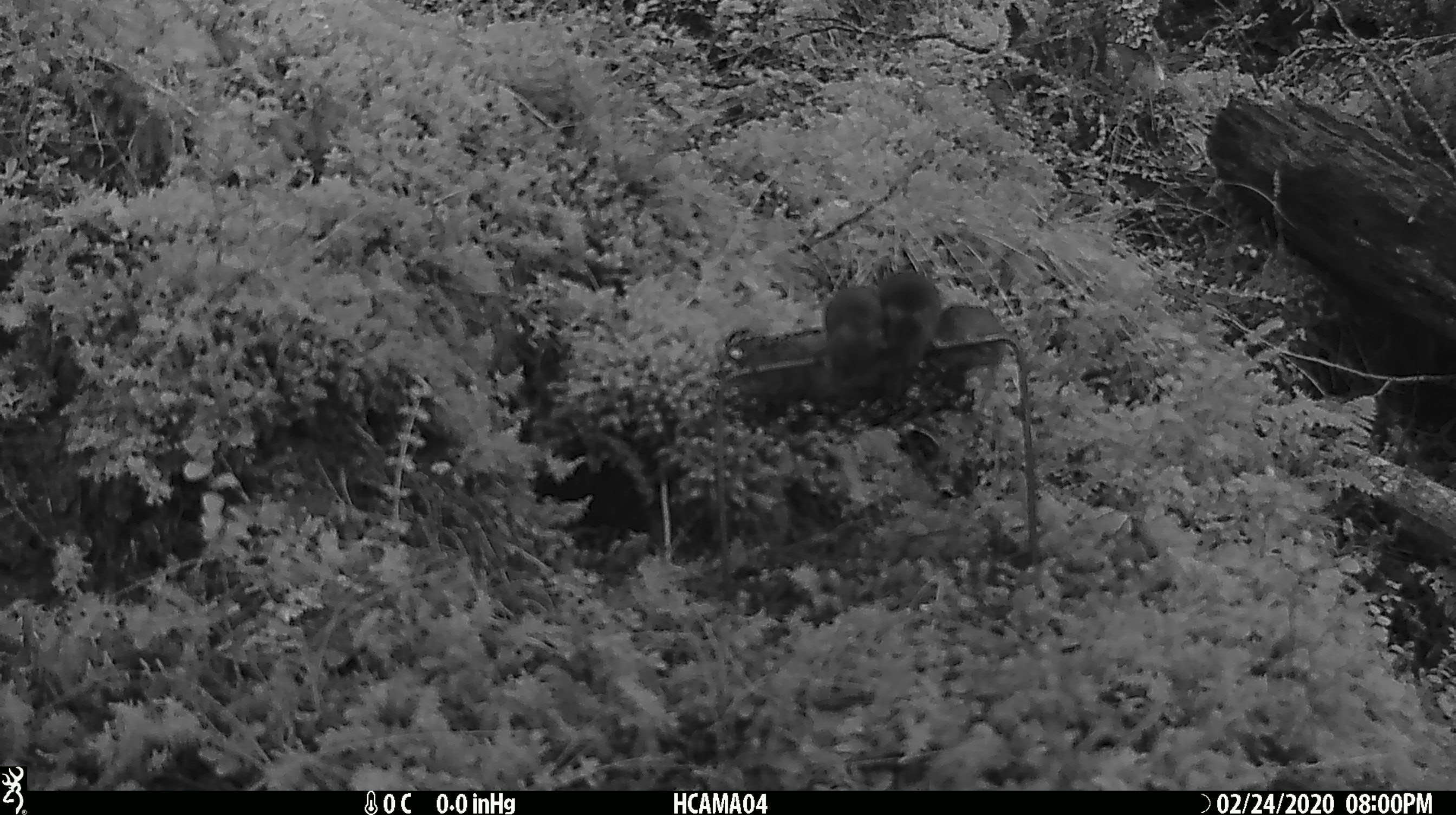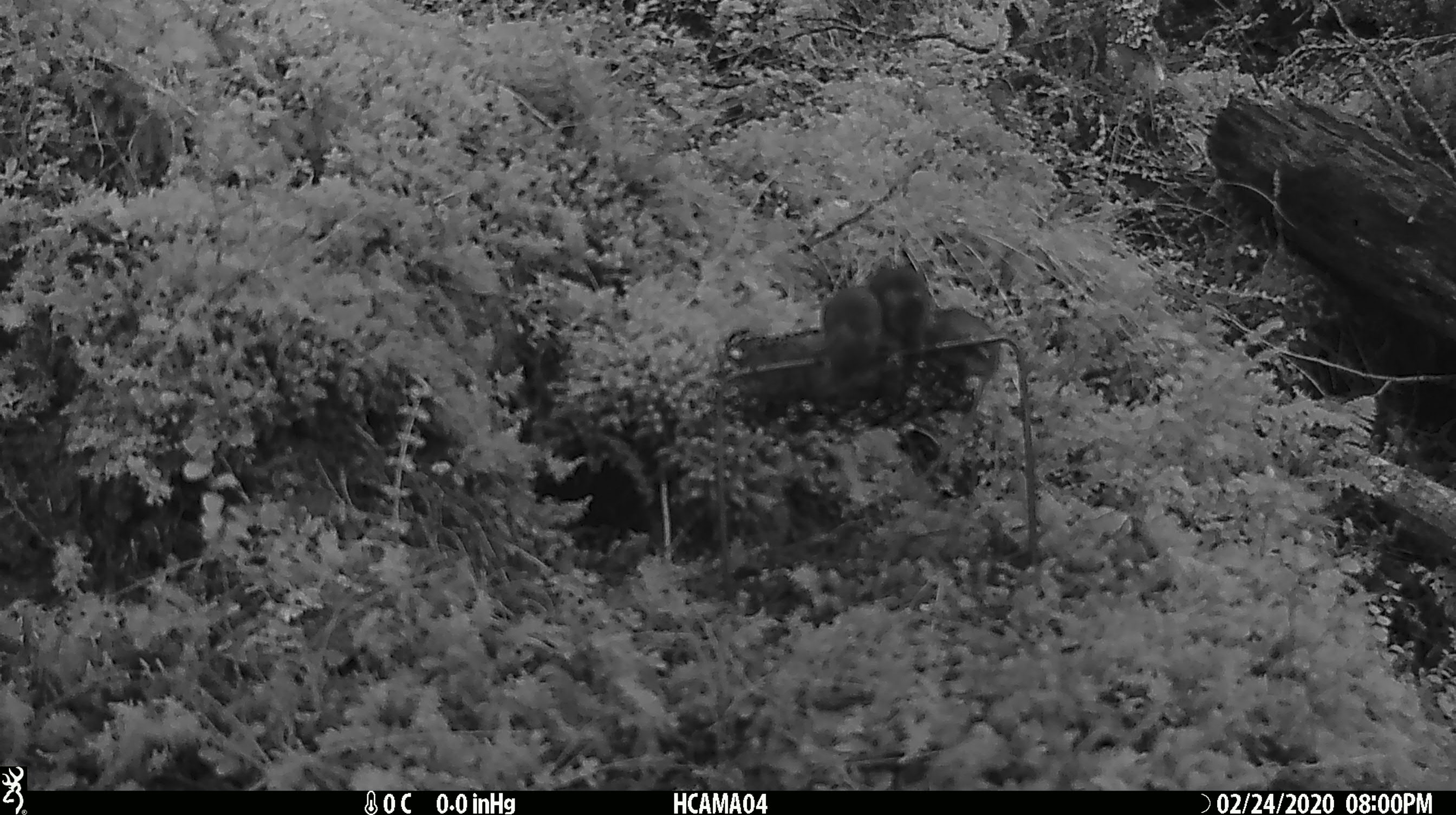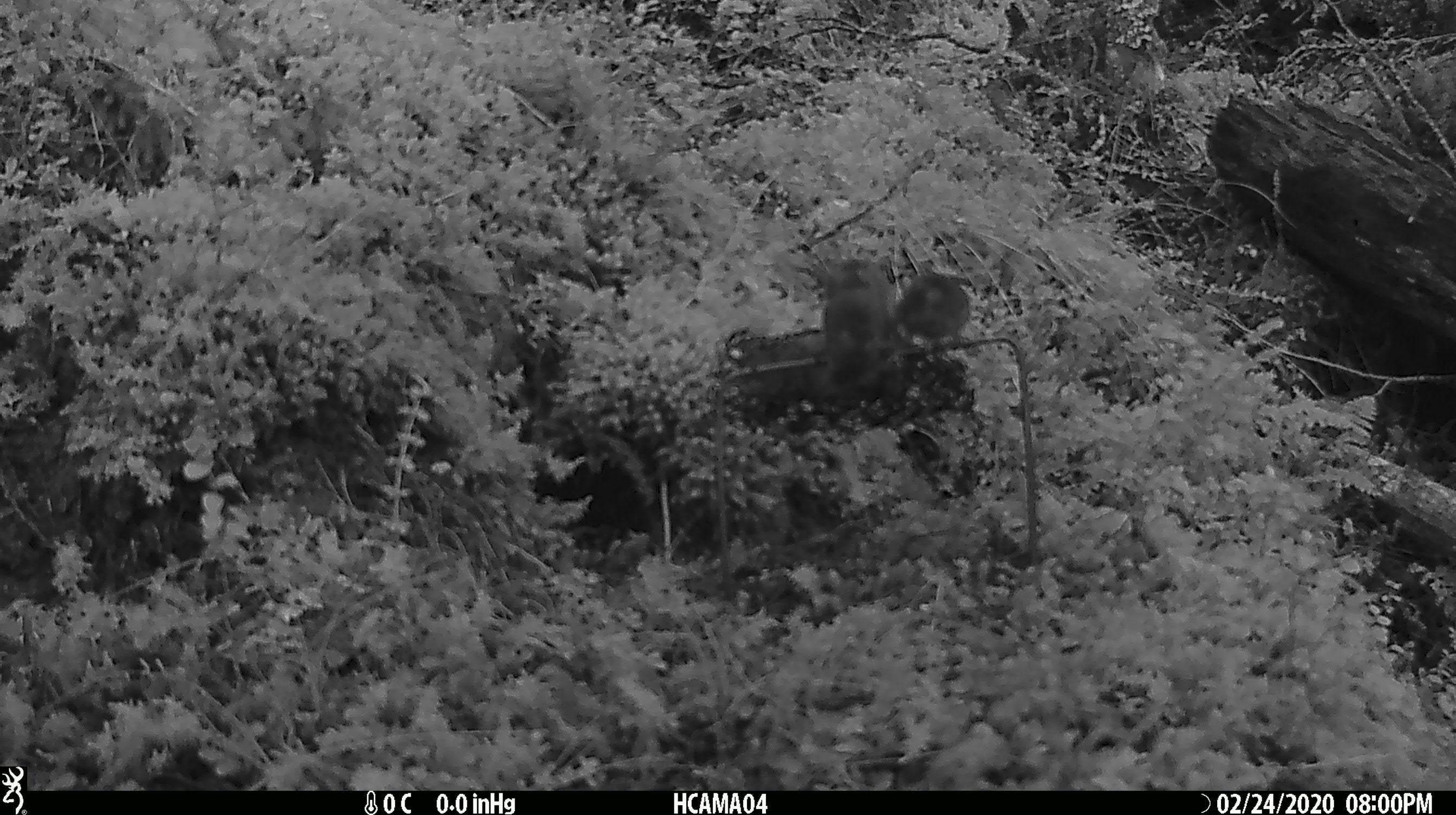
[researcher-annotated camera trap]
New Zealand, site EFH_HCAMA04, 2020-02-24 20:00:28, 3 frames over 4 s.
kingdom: Animalia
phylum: Chordata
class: Mammalia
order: Rodentia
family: Muridae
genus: Mus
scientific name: Mus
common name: mouse